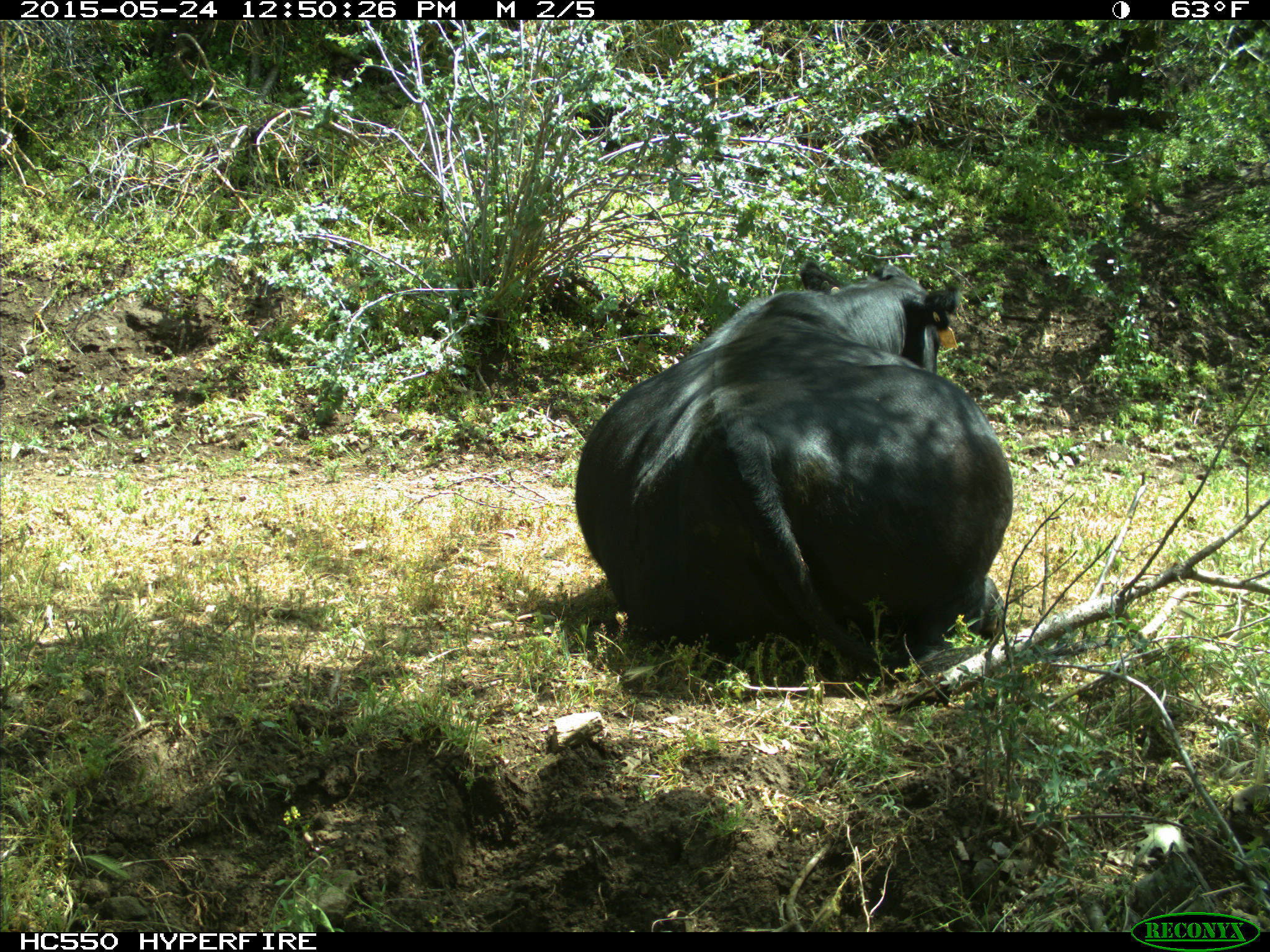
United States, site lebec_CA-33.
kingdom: Animalia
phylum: Chordata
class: Mammalia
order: Artiodactyla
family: Bovidae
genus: Bos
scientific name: Bos taurus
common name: domestic cow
Bos taurus (domestic cow).